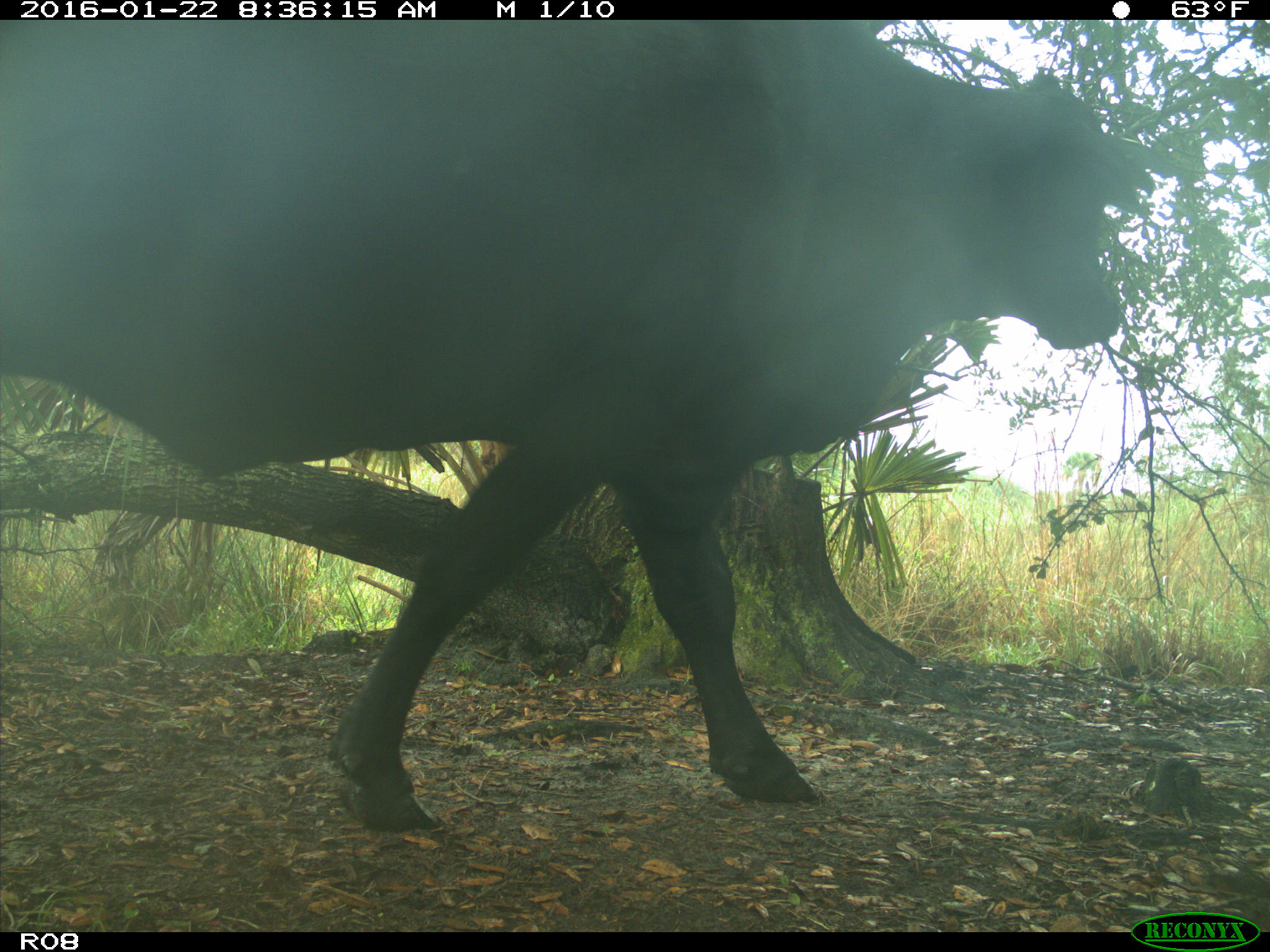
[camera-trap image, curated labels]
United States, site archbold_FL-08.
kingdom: Animalia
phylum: Chordata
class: Mammalia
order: Artiodactyla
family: Bovidae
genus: Bos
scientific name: Bos taurus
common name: domestic cow